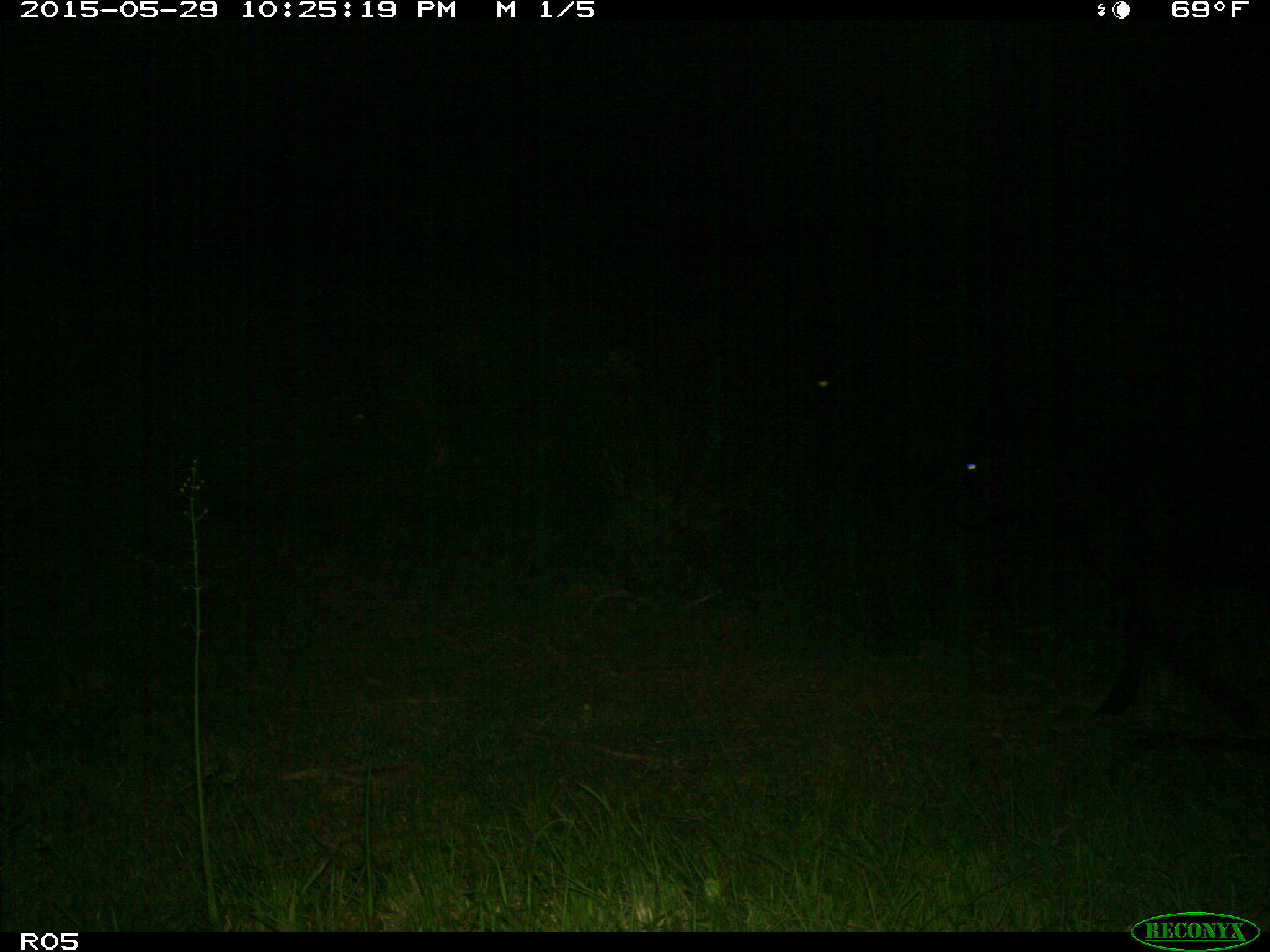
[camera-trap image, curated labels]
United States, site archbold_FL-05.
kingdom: Animalia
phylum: Chordata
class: Mammalia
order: Artiodactyla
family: Bovidae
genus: Bos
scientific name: Bos taurus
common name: domestic cow